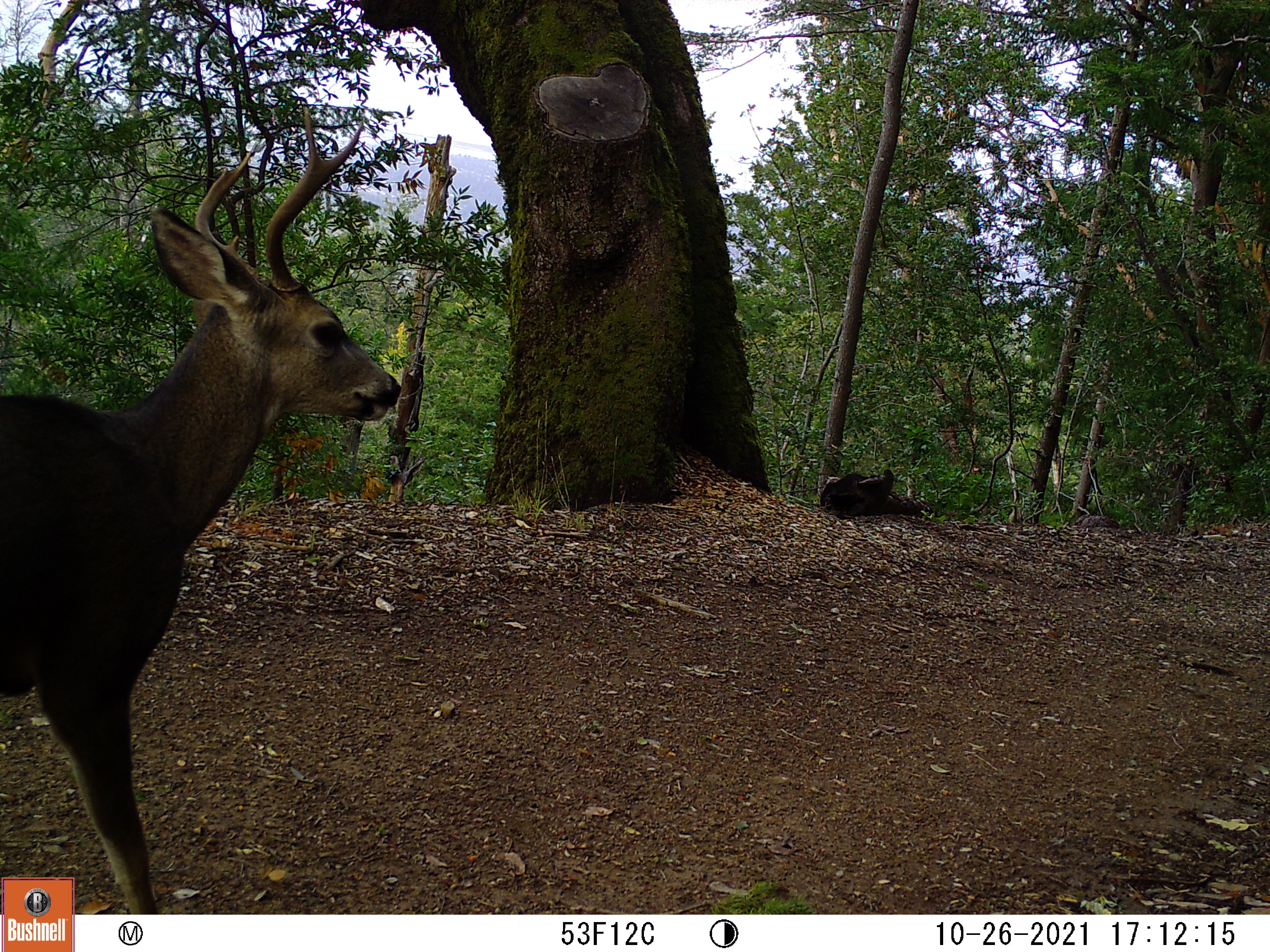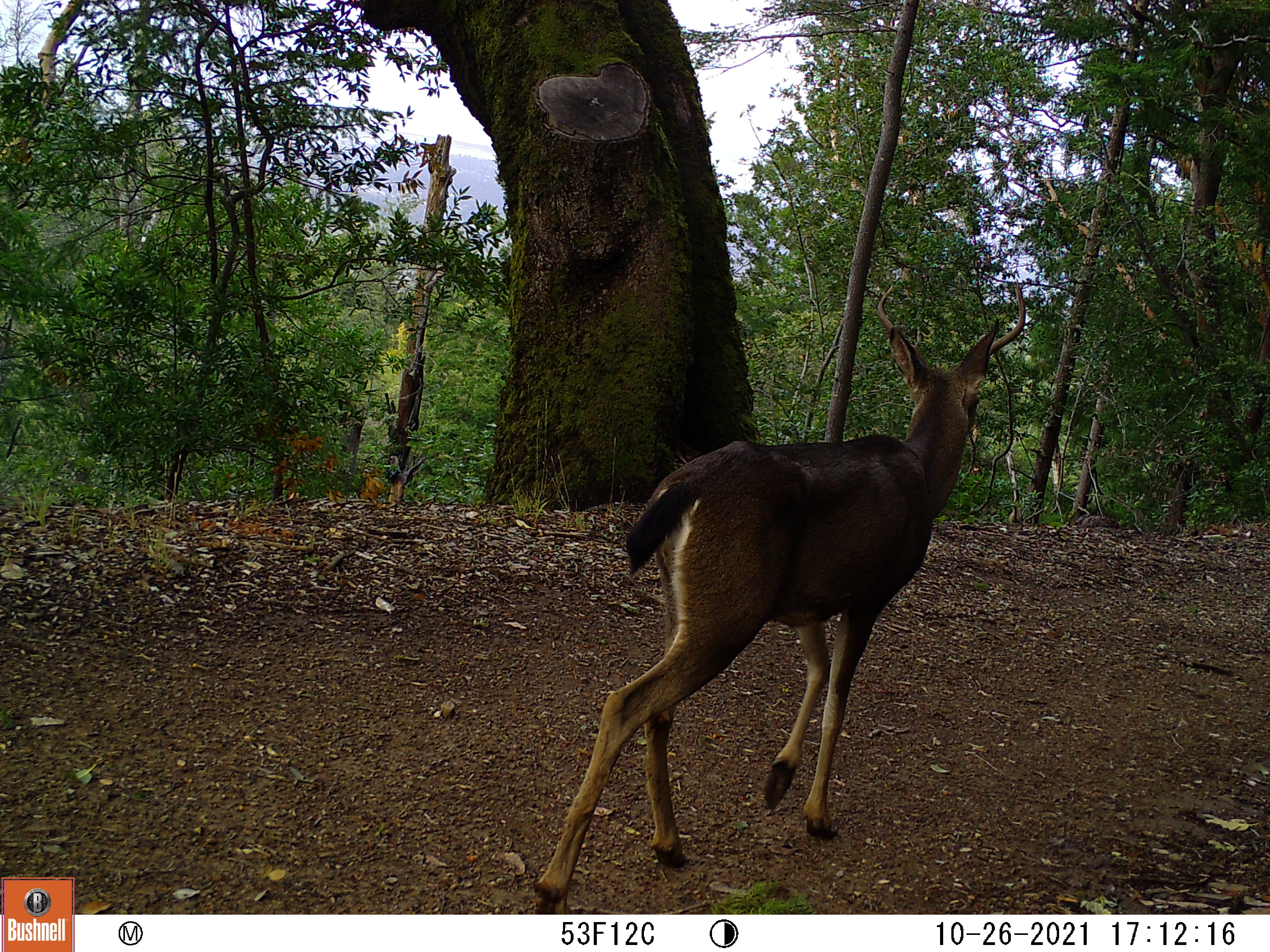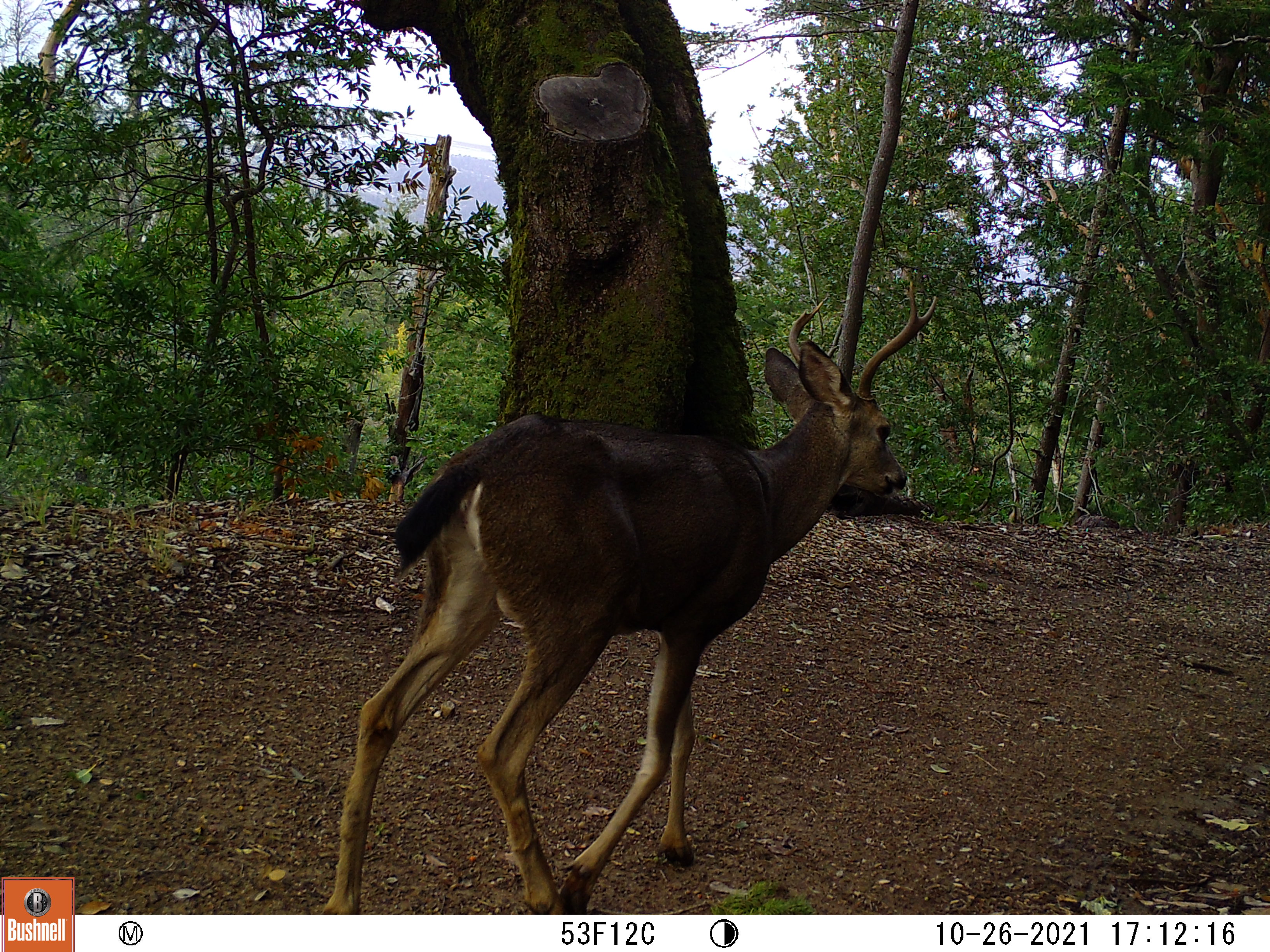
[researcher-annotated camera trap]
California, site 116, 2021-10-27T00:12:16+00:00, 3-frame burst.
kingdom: Animalia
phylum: Chordata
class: Mammalia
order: Artiodactyla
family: Cervidae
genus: Odocoileus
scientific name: Odocoileus hemionus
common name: mule deer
Mule deer (Odocoileus hemionus).